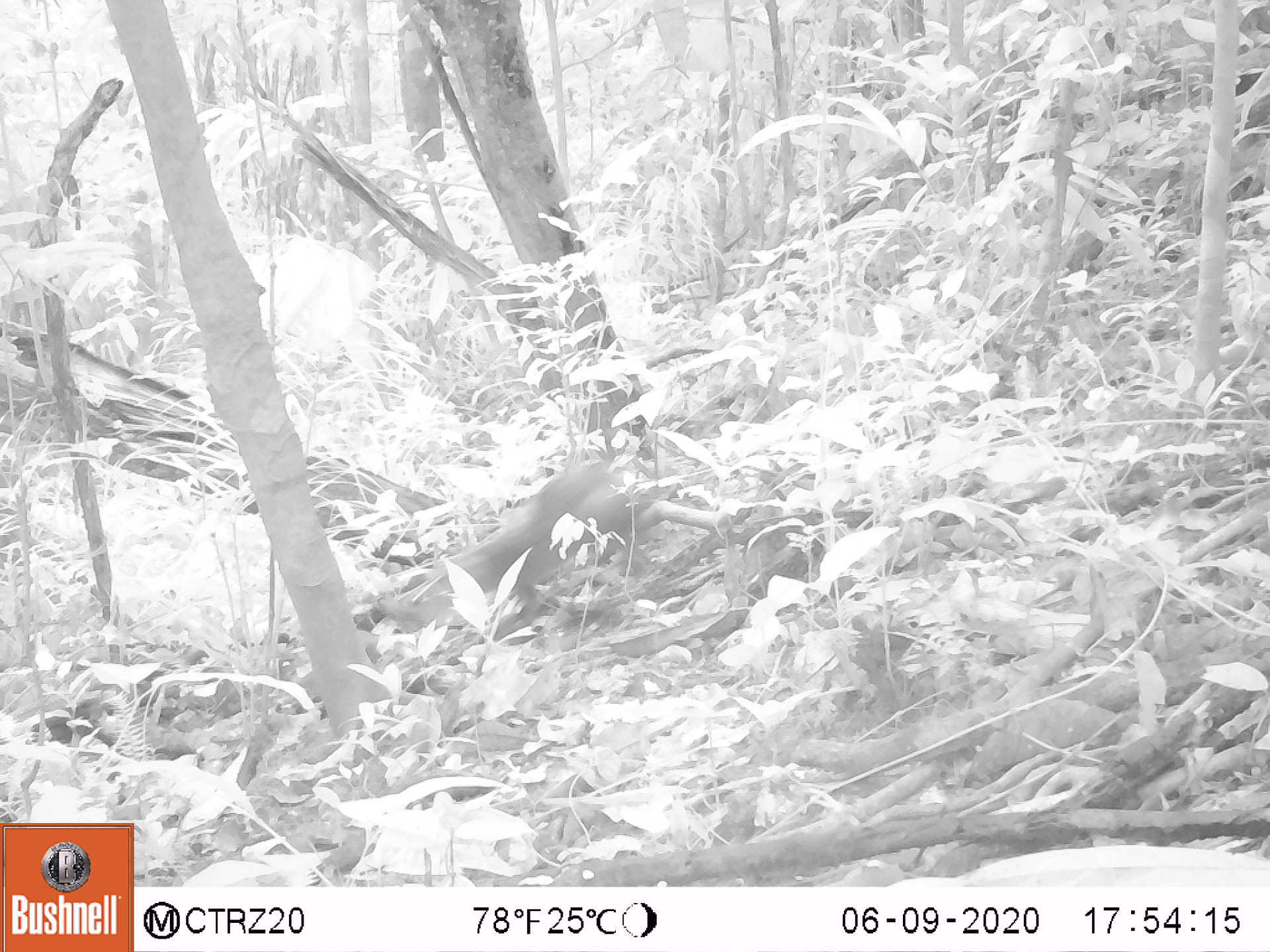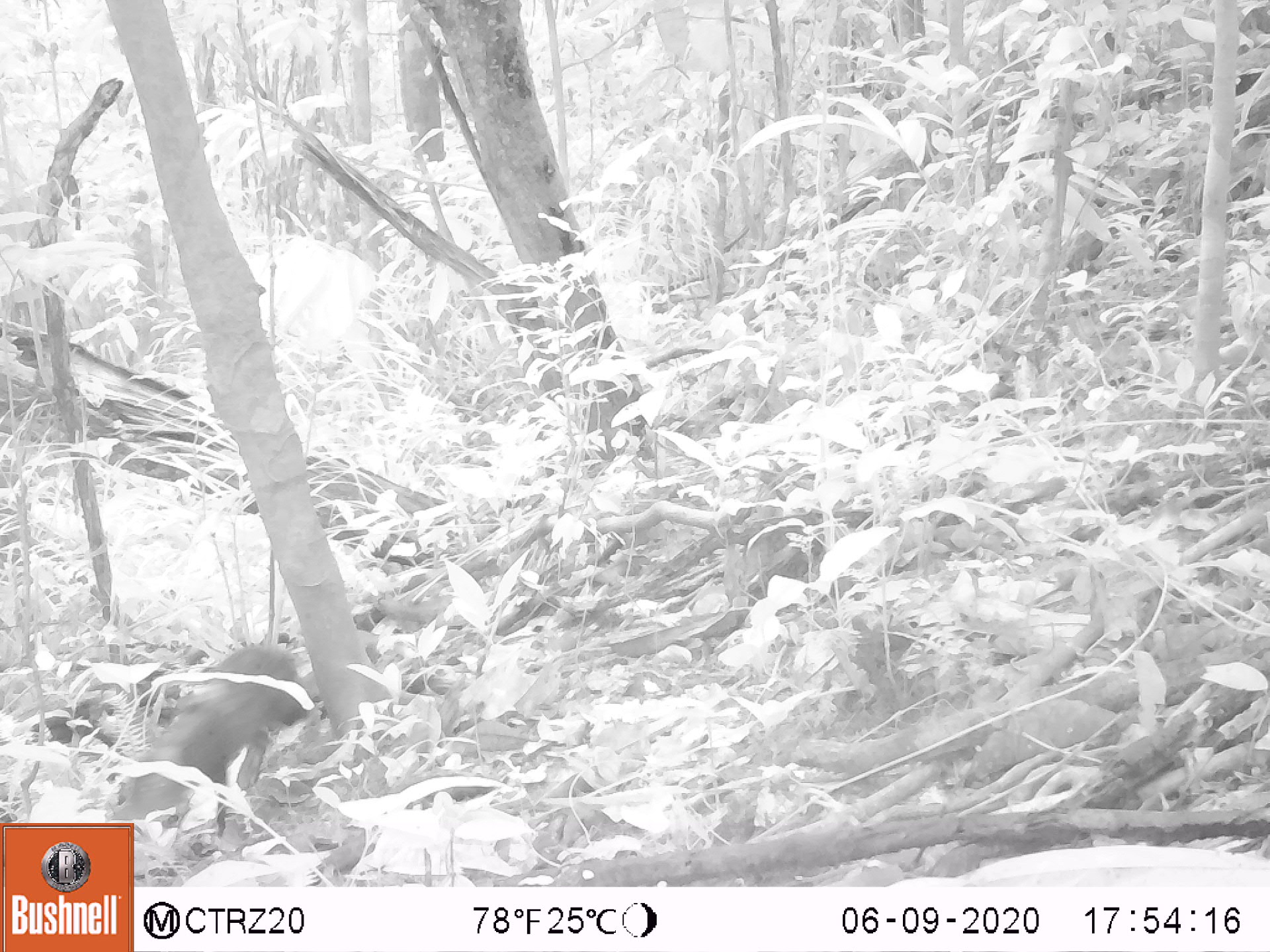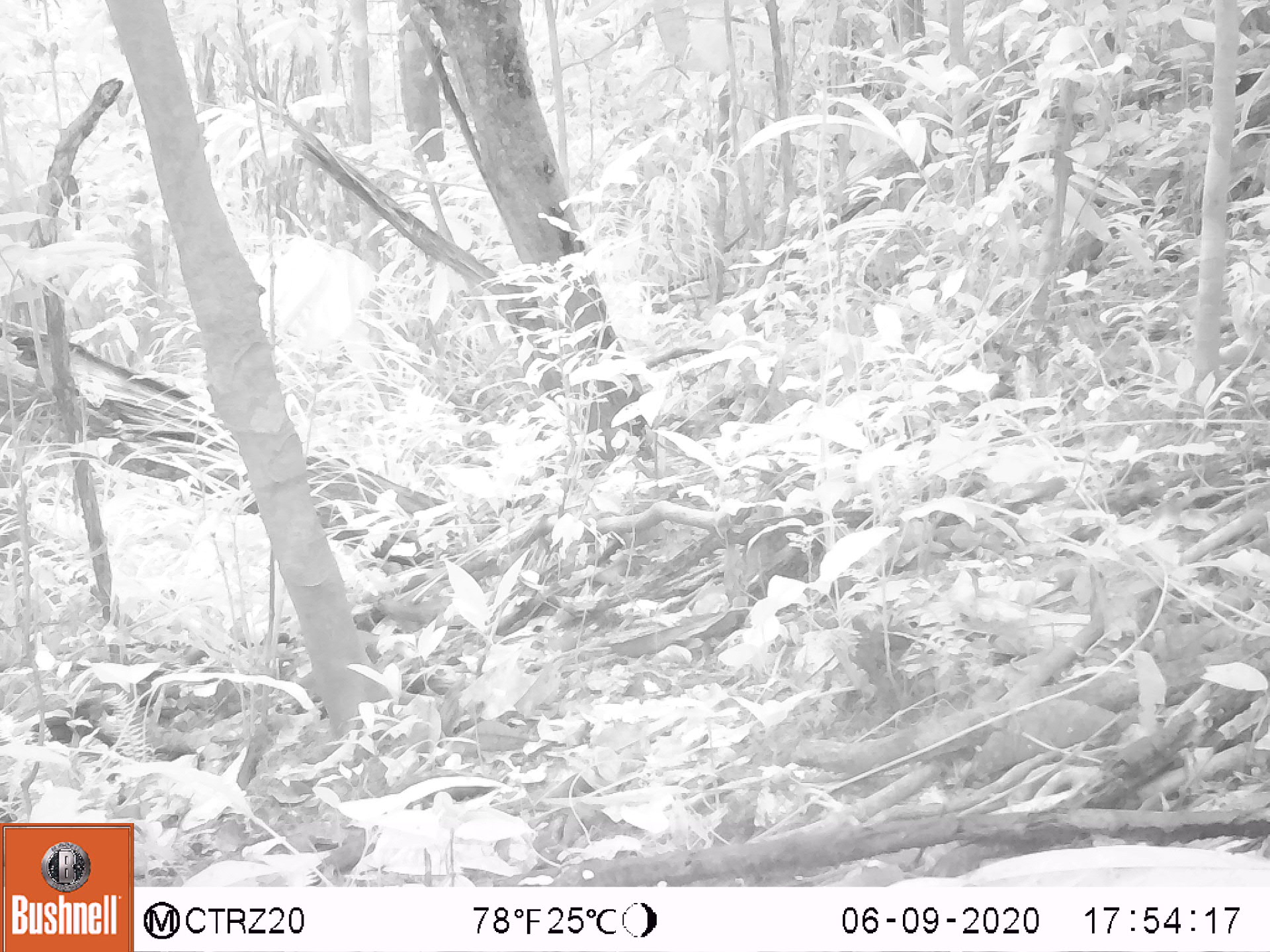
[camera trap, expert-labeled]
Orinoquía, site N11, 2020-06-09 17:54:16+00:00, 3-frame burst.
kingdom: Animalia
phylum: Chordata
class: Mammalia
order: Rodentia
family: Dasyproctidae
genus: Dasyprocta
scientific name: Dasyprocta fuliginosa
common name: black agouti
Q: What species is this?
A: Black agouti (Dasyprocta fuliginosa).